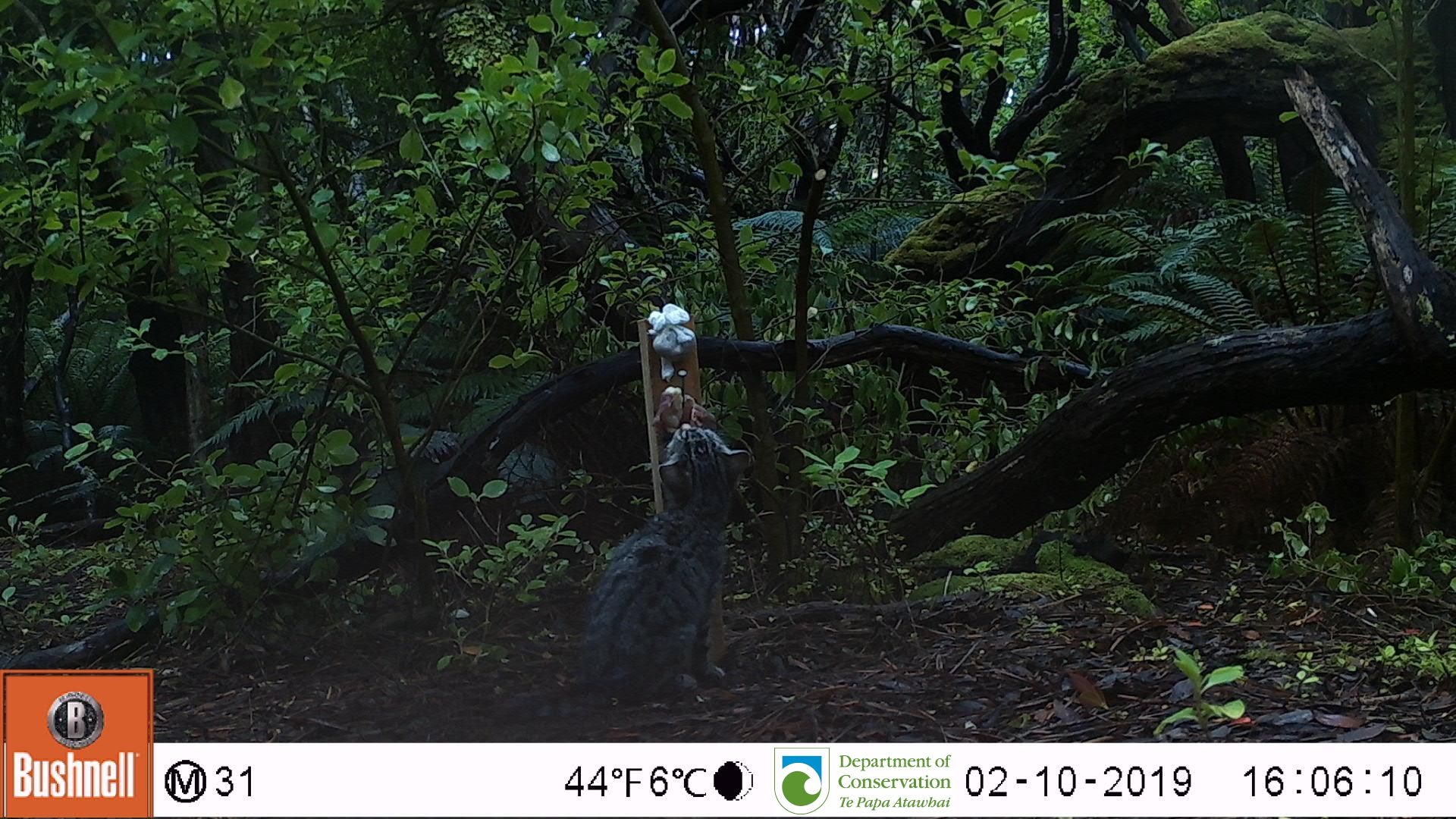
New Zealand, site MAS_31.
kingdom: Animalia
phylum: Chordata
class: Mammalia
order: Carnivora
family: Felidae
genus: Felis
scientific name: Felis catus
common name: domestic cat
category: cat